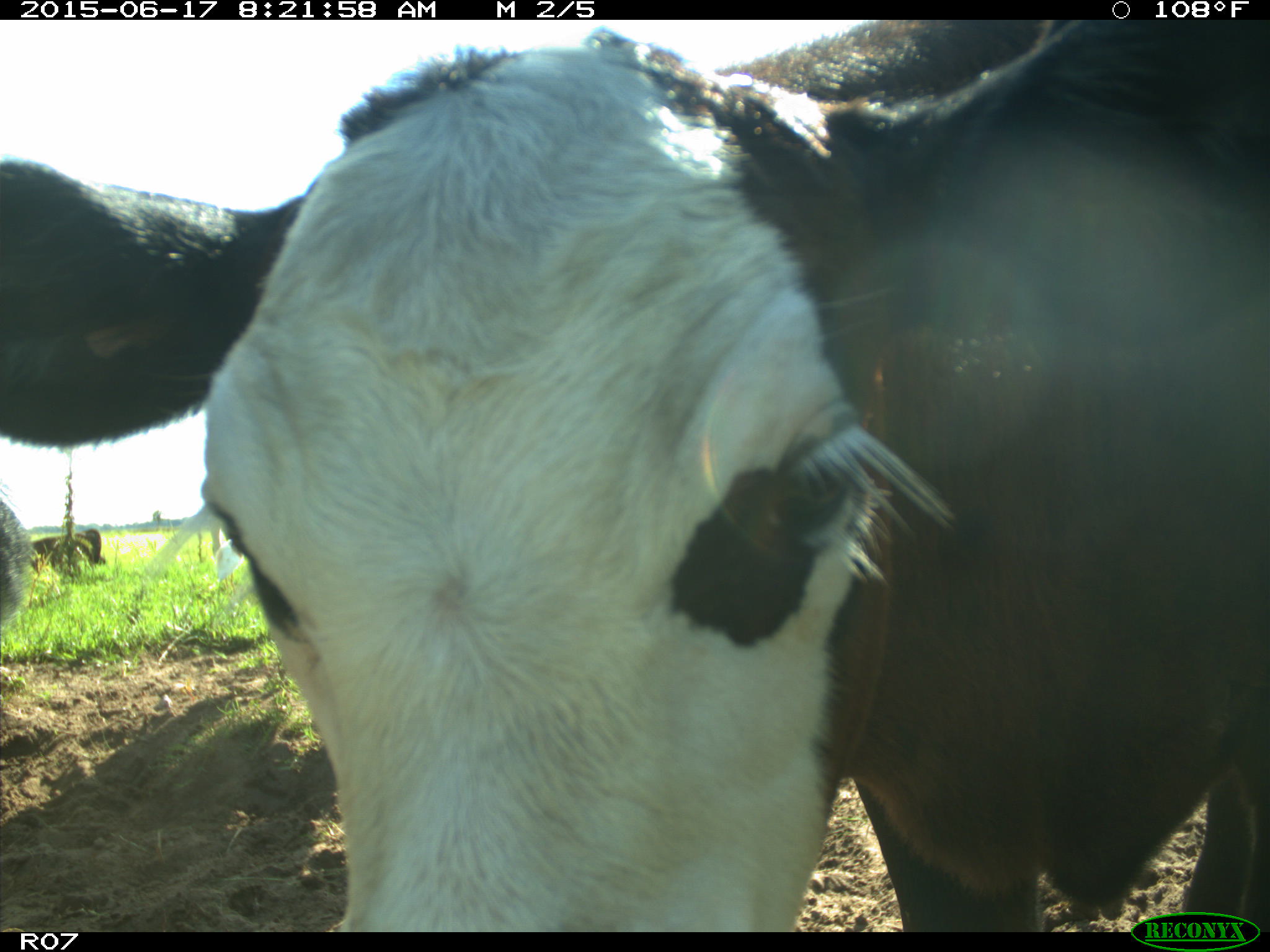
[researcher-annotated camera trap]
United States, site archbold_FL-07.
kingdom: Animalia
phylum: Chordata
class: Mammalia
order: Artiodactyla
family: Bovidae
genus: Bos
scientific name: Bos taurus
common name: domestic cow